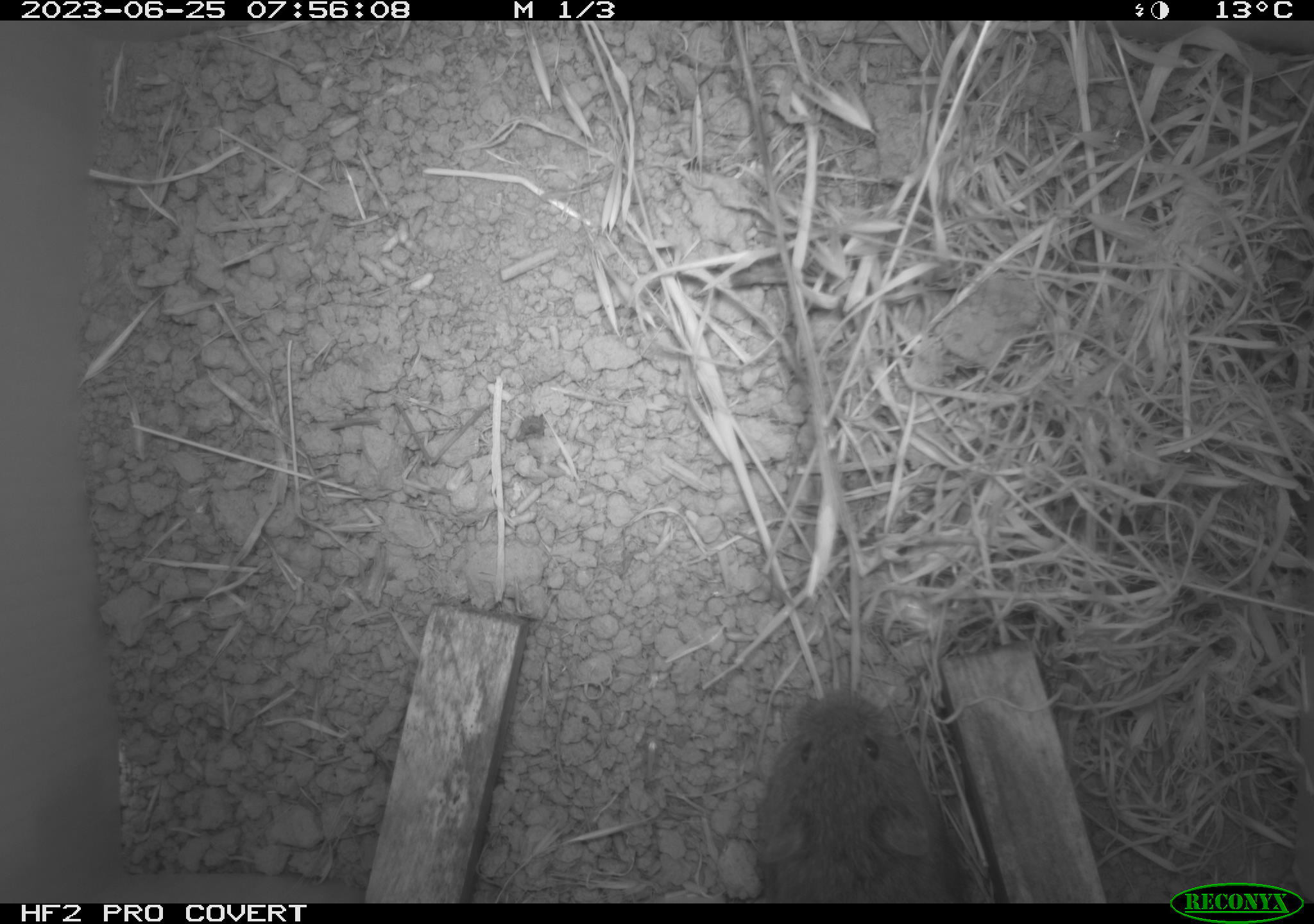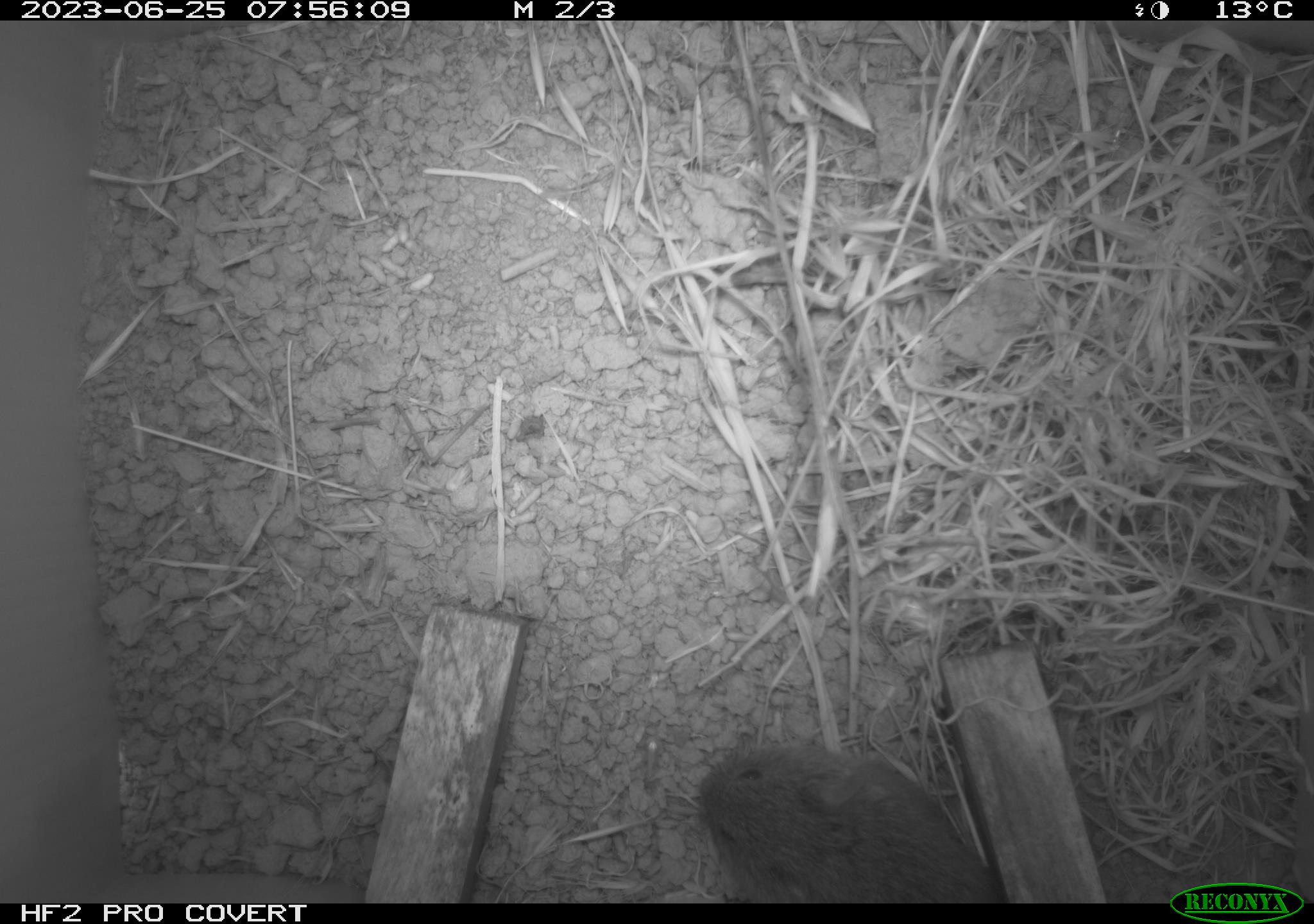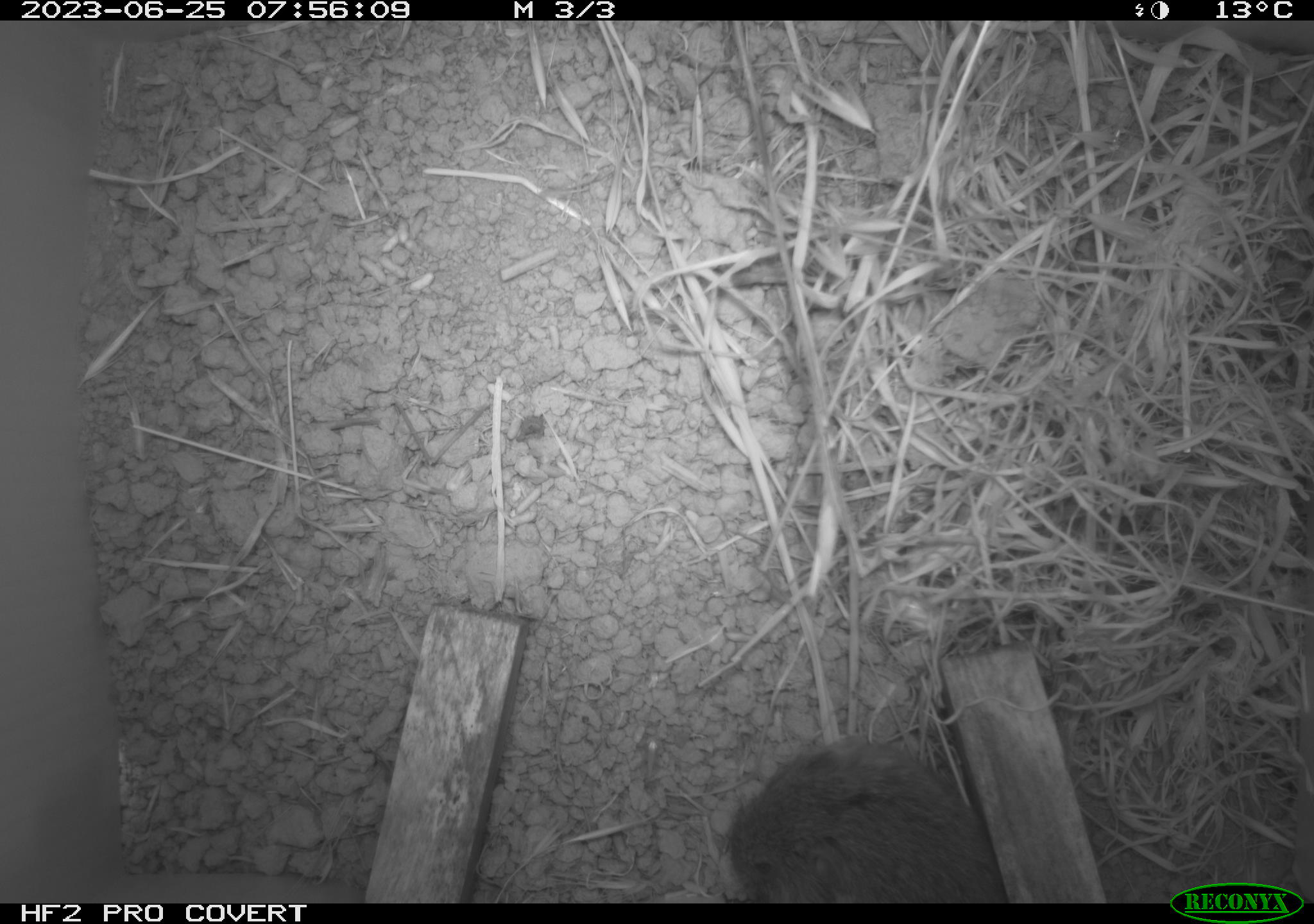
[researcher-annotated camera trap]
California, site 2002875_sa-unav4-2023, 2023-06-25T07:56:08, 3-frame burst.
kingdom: Animalia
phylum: Chordata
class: Mammalia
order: Rodentia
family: Cricetidae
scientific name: Arvicolinae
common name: voles, lemmings, and muskrats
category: arvicolinae subfamily